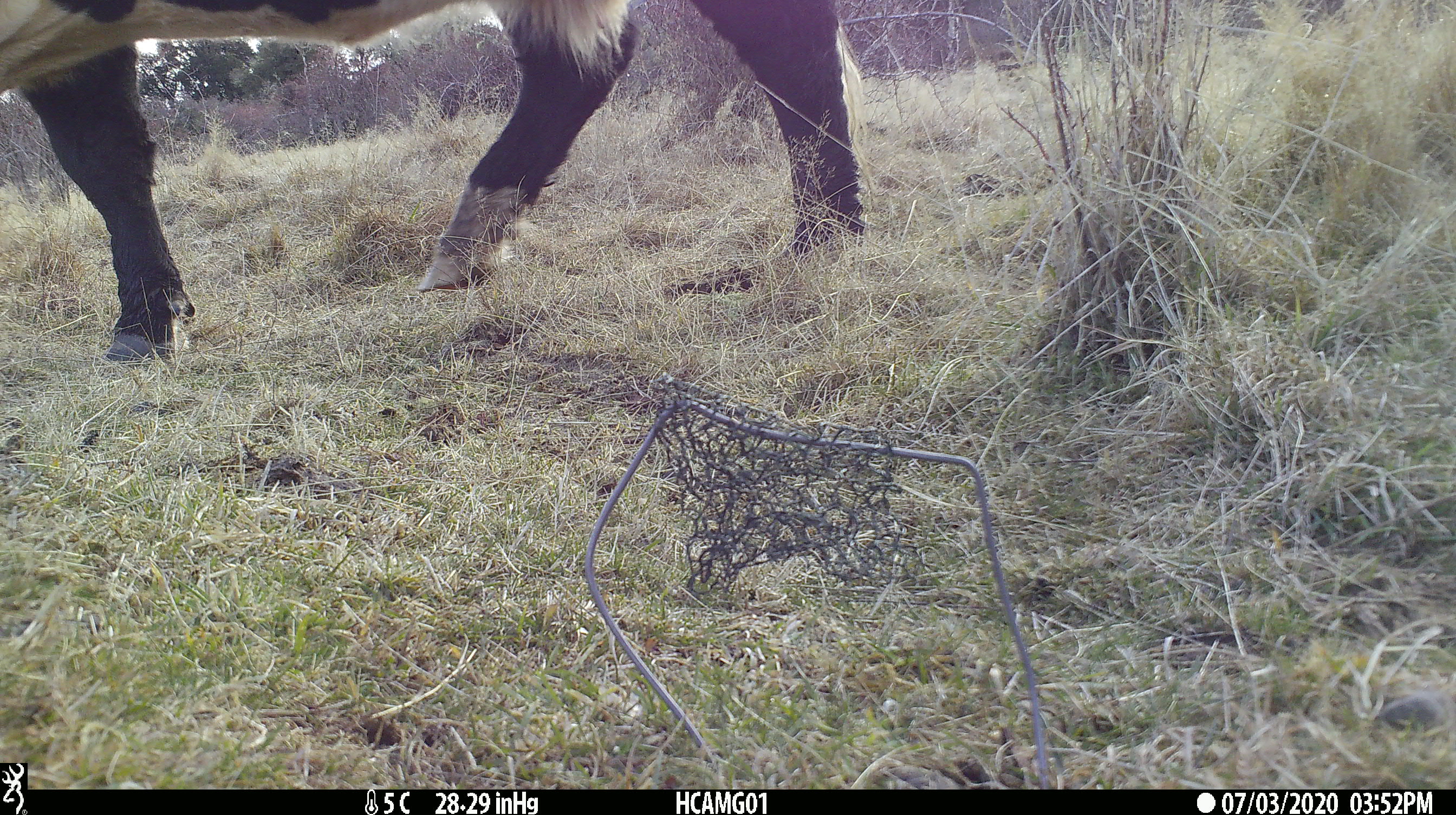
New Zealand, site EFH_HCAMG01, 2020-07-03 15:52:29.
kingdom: Animalia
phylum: Chordata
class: Mammalia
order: Artiodactyla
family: Bovidae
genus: Bos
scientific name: Bos taurus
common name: domestic cow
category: cow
Cow (domestic cow) (Bos taurus).